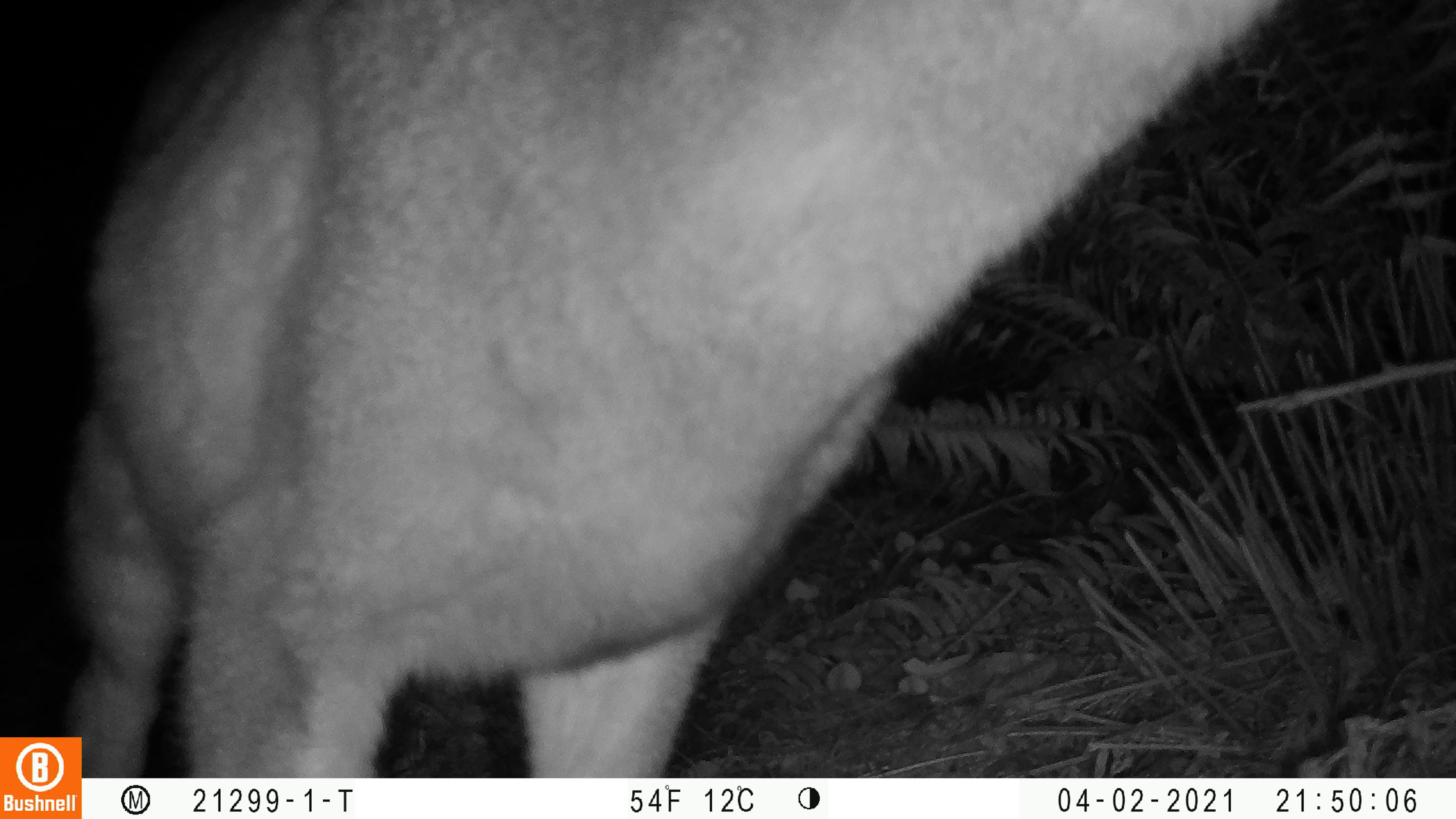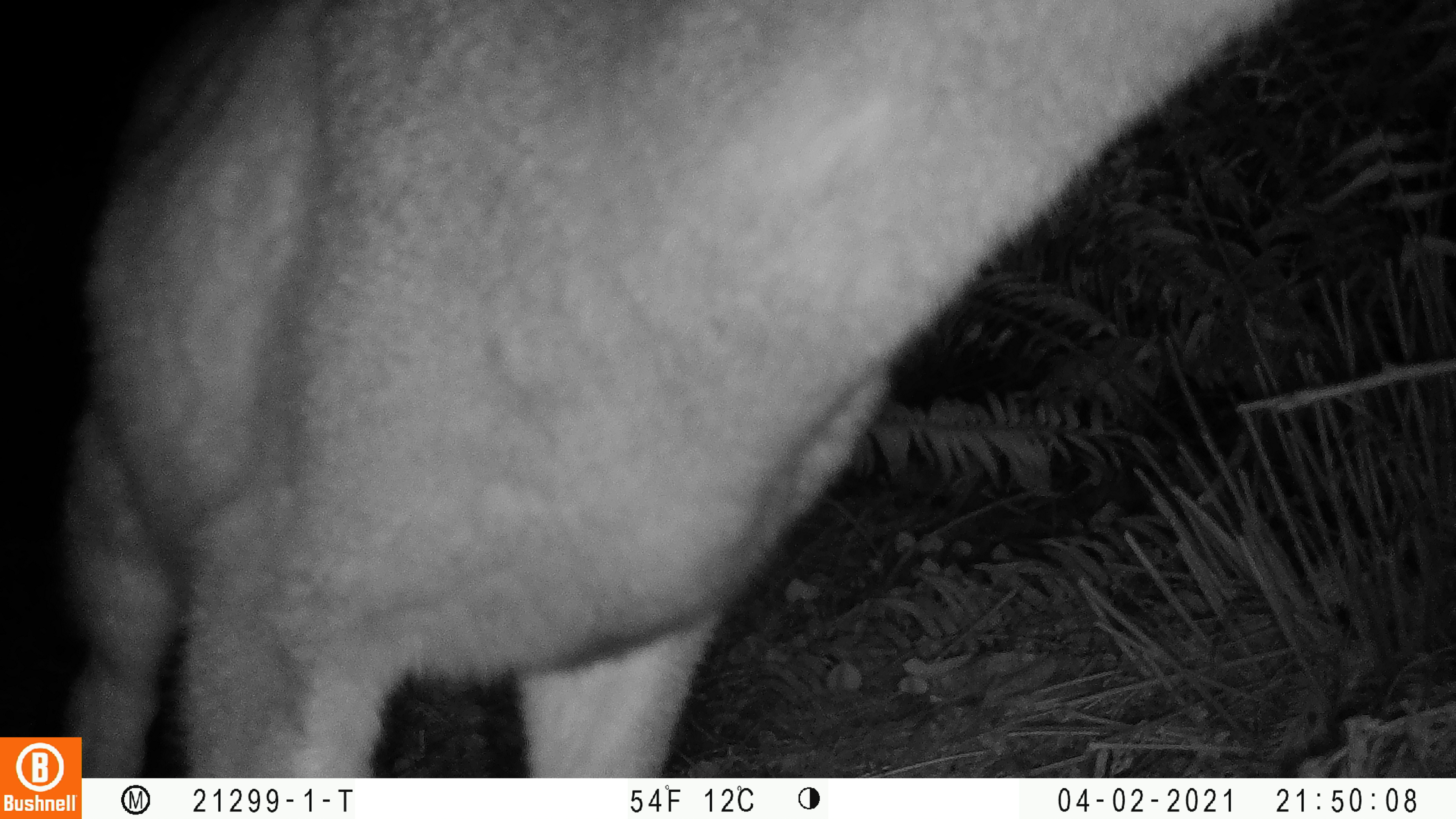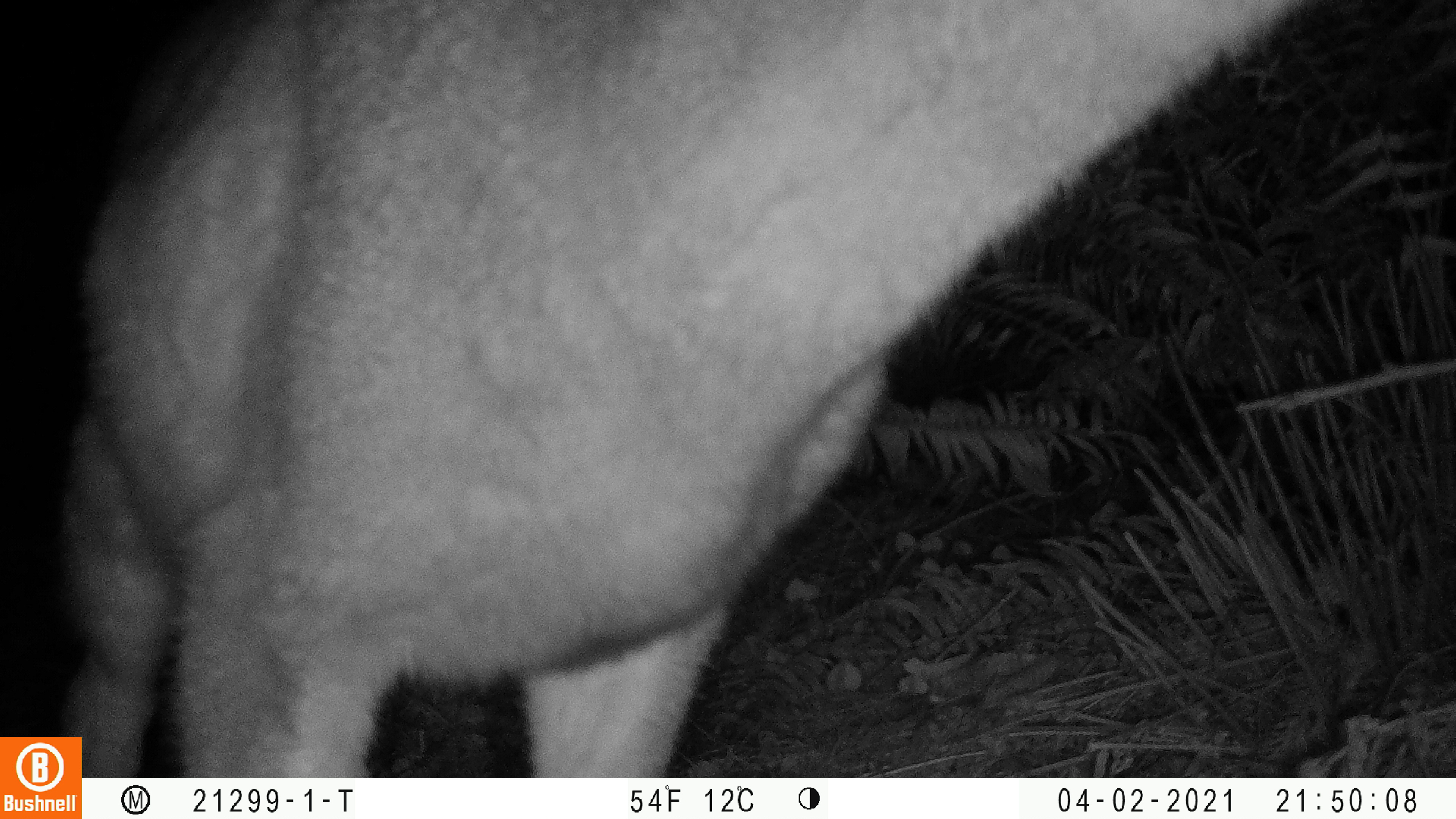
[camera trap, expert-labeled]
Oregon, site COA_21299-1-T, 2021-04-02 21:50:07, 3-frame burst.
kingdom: Animalia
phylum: Chordata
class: Mammalia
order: Artiodactyla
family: Cervidae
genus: Odocoileus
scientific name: Odocoileus hemionus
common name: black-tailed deer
Black-tailed deer (Odocoileus hemionus).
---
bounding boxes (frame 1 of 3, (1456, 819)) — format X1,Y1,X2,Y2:
black-tailed deer: 3,4,1273,730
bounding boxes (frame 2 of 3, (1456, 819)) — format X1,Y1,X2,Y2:
black-tailed deer: 54,0,1298,736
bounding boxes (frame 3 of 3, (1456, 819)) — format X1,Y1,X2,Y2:
black-tailed deer: 84,3,1297,774